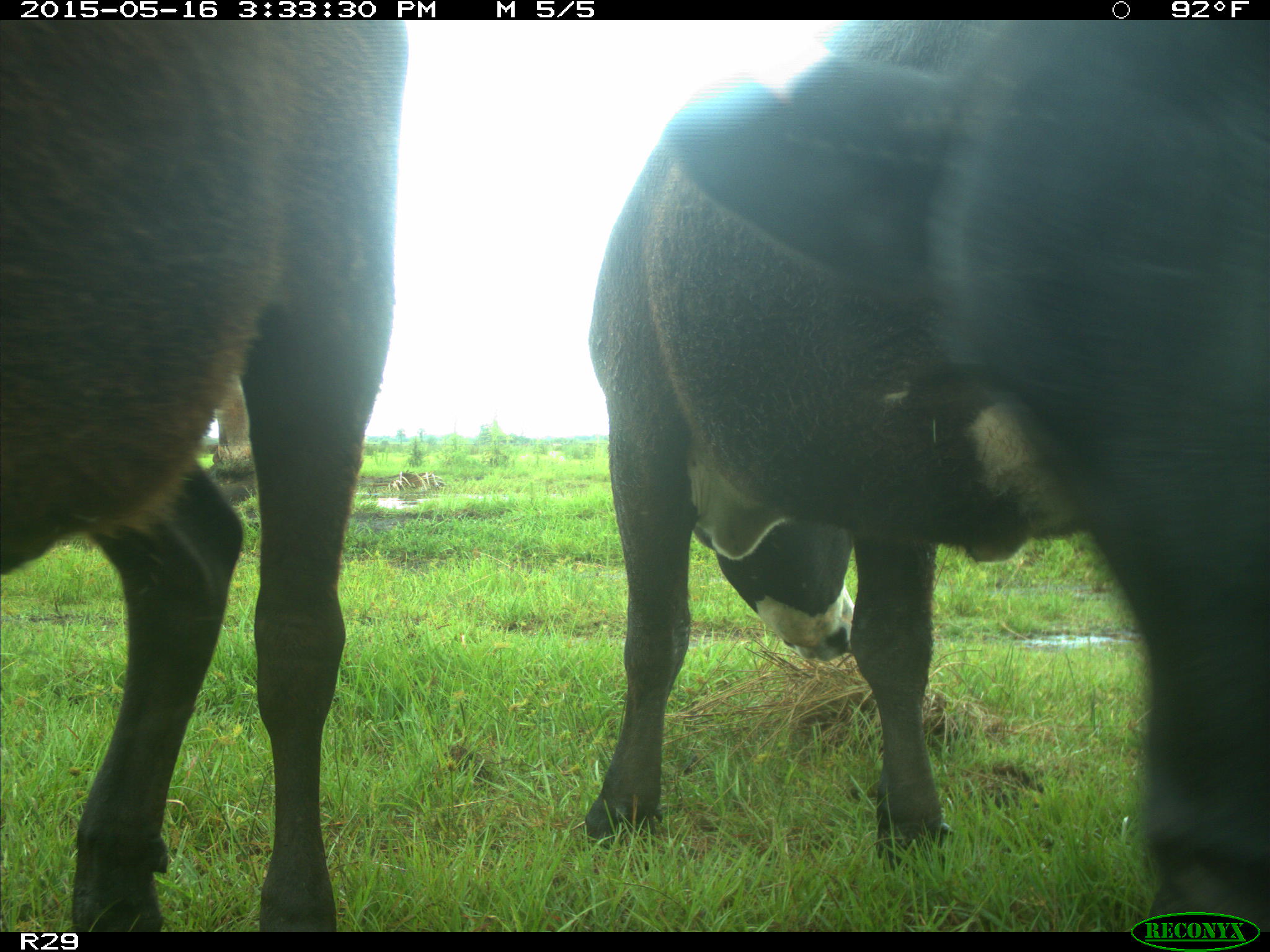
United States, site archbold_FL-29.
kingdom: Animalia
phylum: Chordata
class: Mammalia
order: Artiodactyla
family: Bovidae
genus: Bos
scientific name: Bos taurus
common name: domestic cow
Bos taurus (domestic cow).